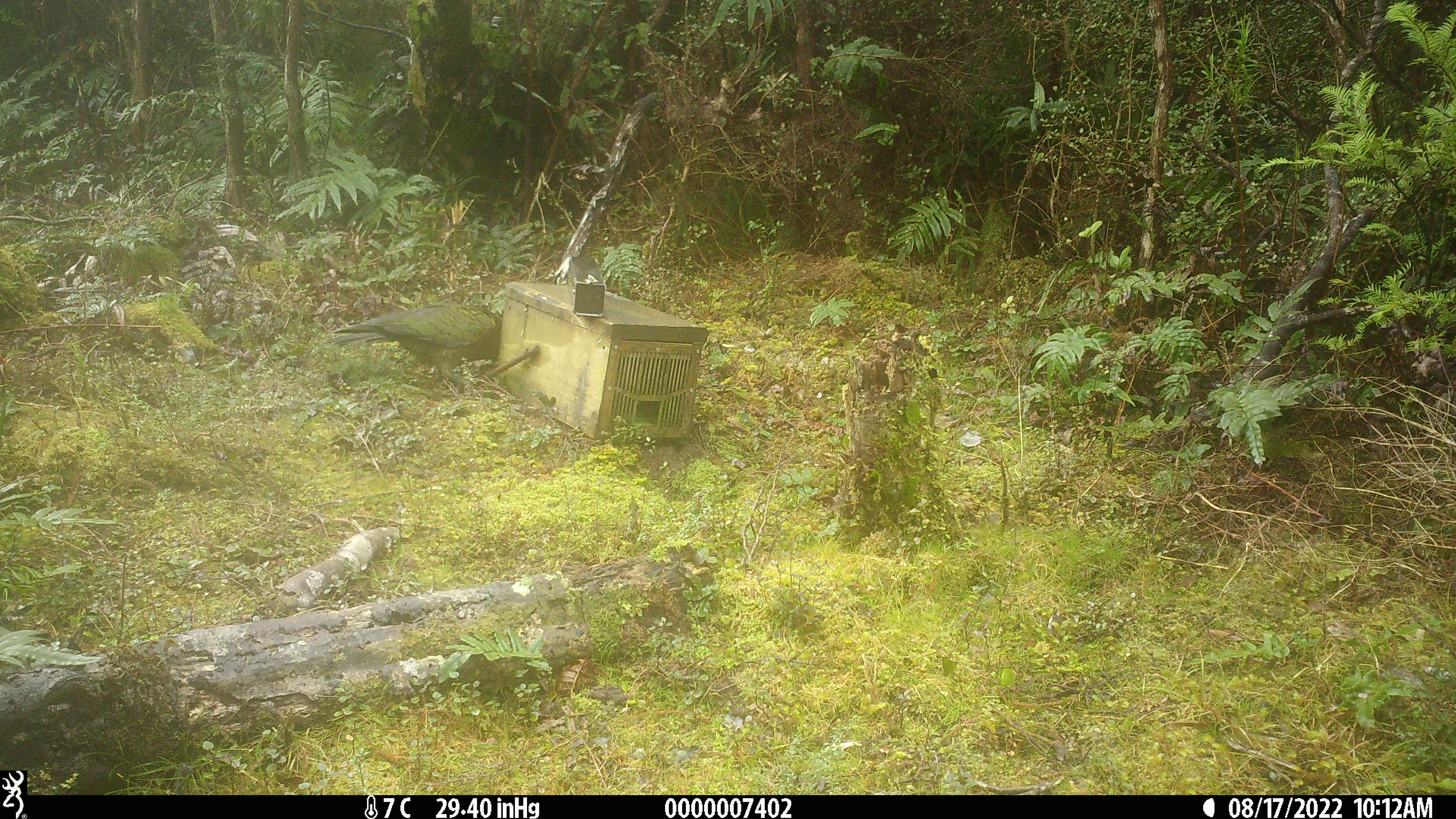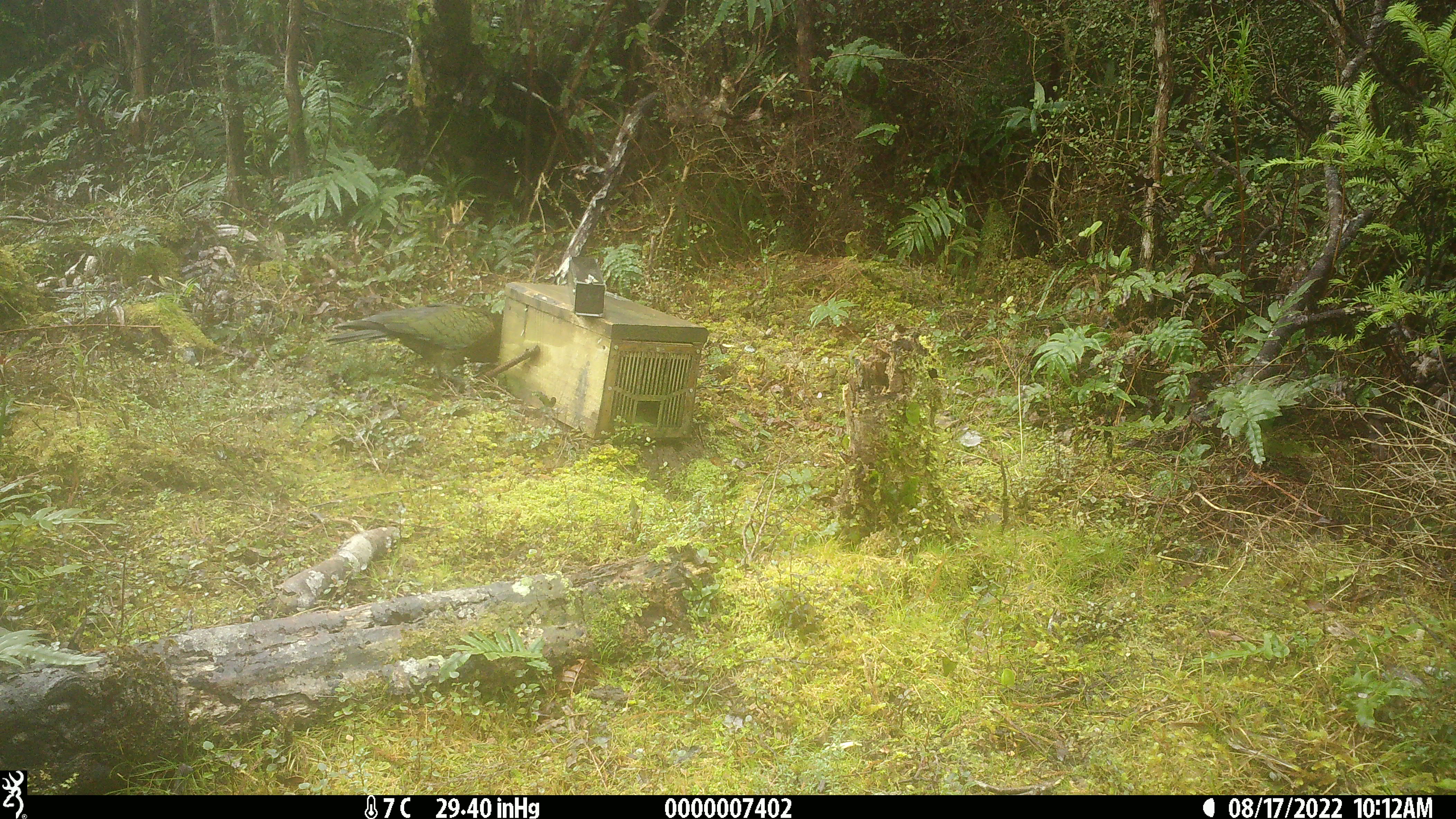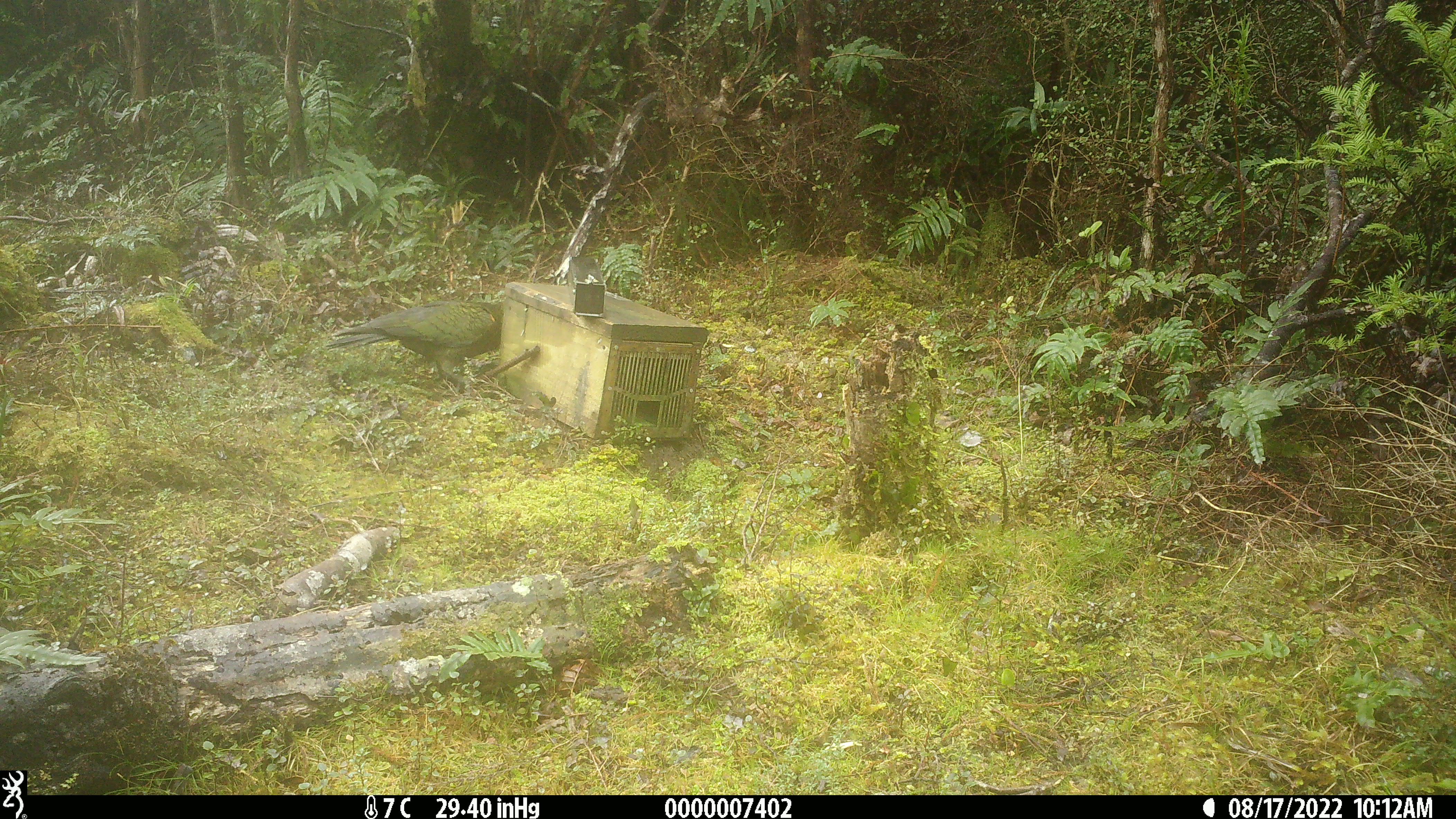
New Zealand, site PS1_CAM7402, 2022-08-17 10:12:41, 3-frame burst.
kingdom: Animalia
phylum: Chordata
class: Aves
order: Psittaciformes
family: Strigopidae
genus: Nestor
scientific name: Nestor notabilis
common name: kea